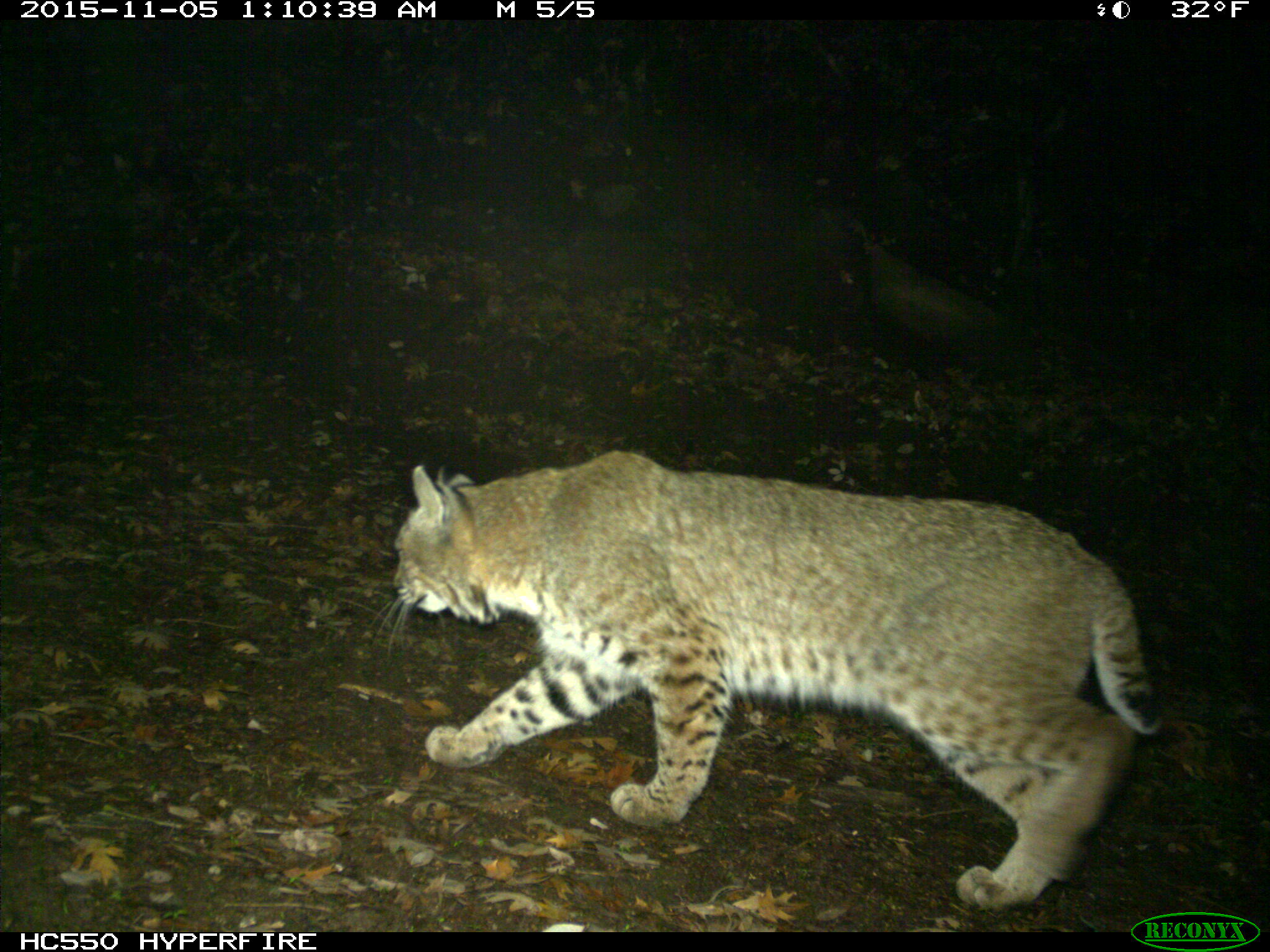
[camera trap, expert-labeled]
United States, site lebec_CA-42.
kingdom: Animalia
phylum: Chordata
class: Mammalia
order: Carnivora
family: Felidae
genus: Lynx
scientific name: Lynx rufus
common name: bobcat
Lynx rufus (bobcat).